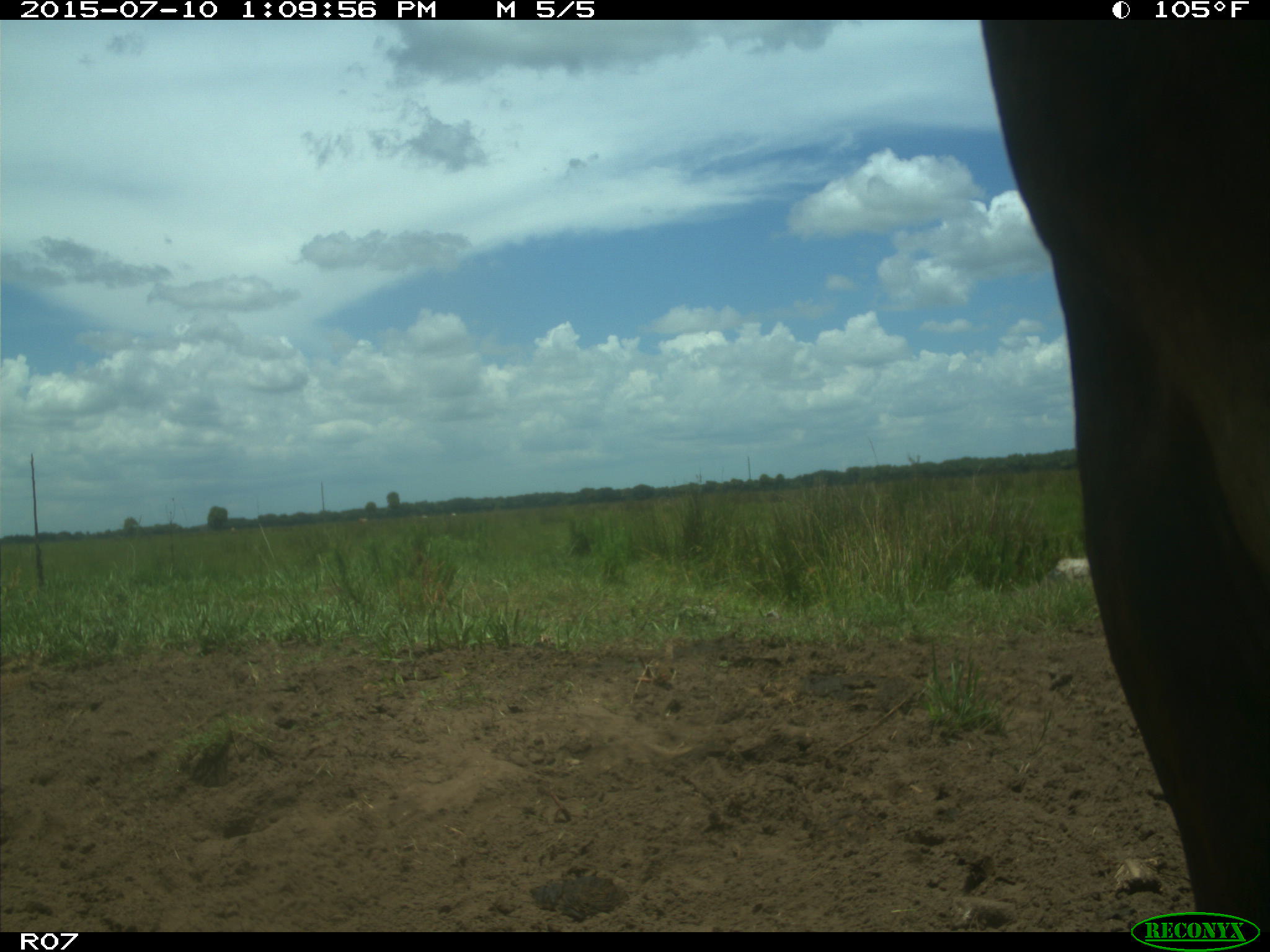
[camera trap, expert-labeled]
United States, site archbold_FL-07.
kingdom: Animalia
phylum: Chordata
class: Mammalia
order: Artiodactyla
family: Bovidae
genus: Bos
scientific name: Bos taurus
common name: domestic cow